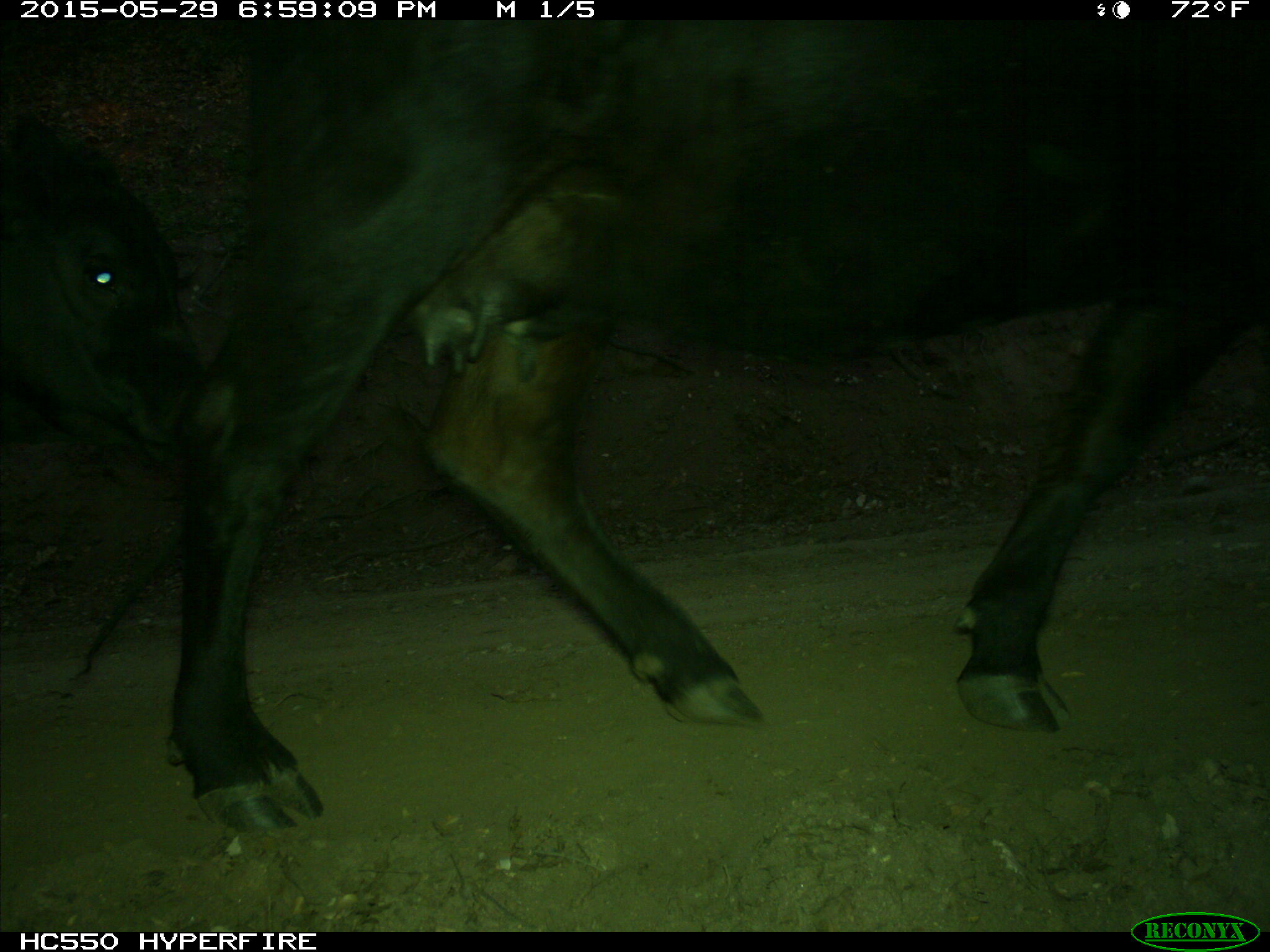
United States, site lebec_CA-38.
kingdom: Animalia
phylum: Chordata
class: Mammalia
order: Artiodactyla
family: Bovidae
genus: Bos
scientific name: Bos taurus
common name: domestic cow